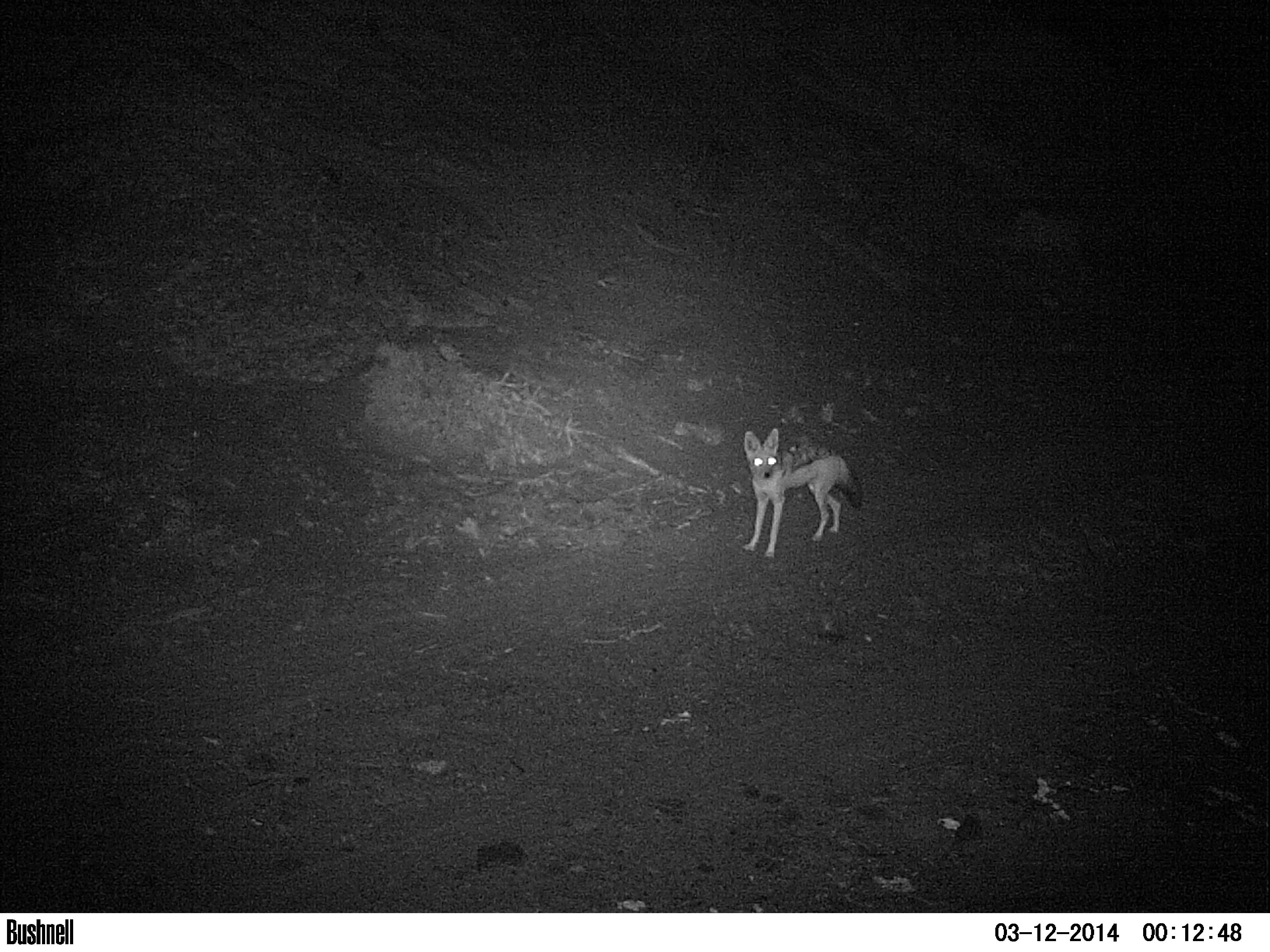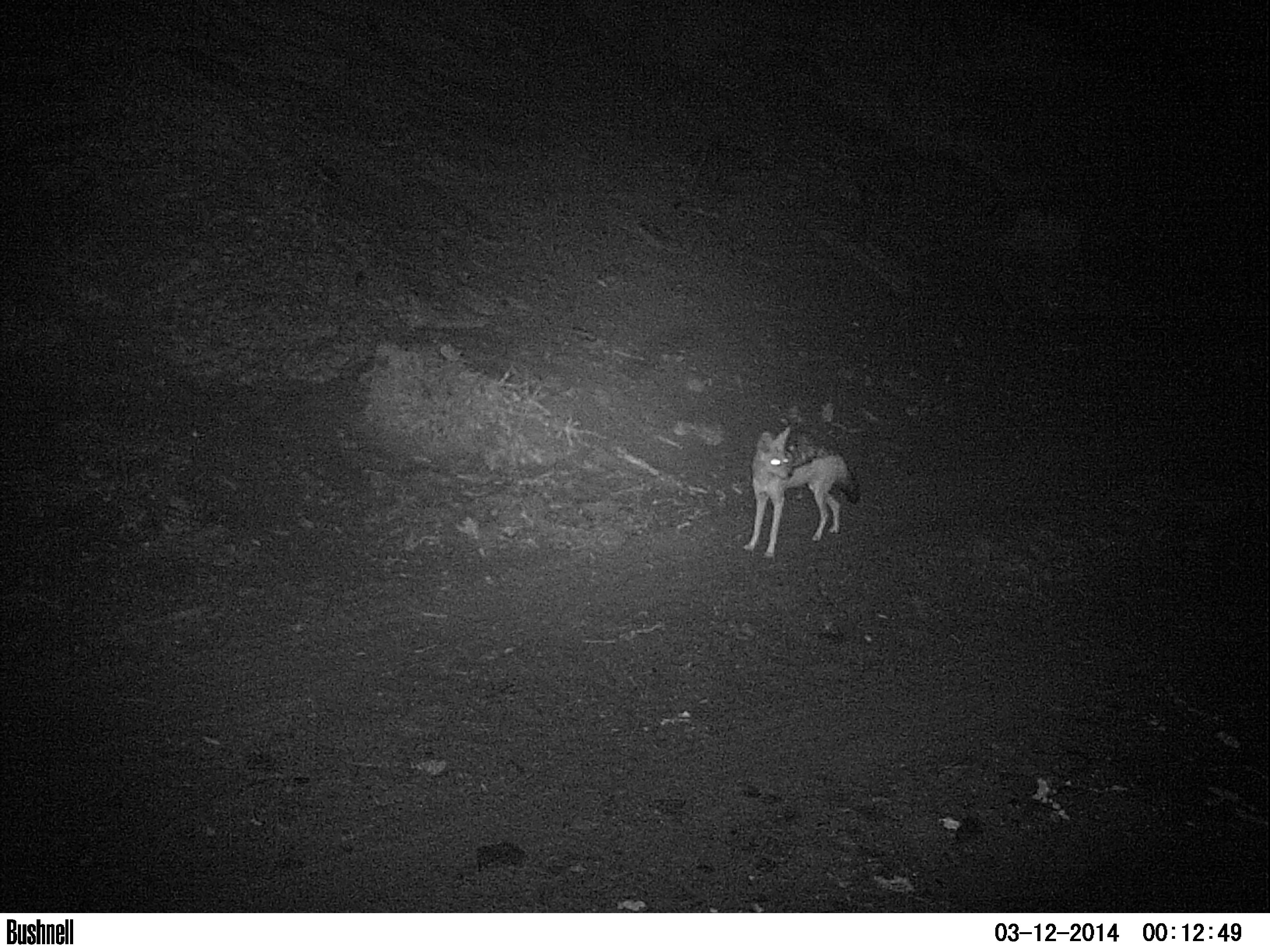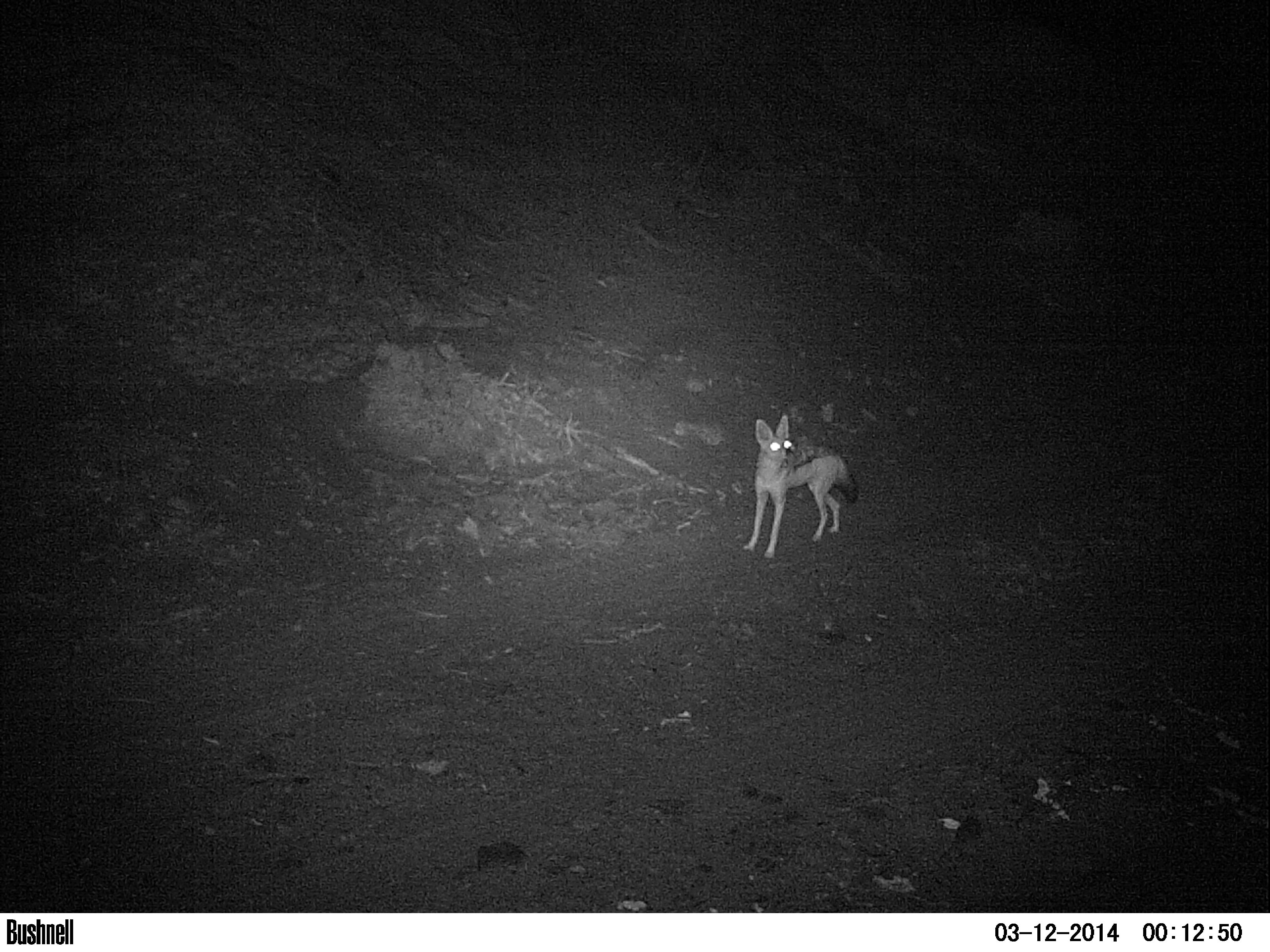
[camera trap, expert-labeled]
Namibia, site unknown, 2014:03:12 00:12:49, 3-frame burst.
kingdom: Animalia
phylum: Chordata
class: Mammalia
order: Carnivora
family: Canidae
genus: Lupulella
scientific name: Lupulella mesomelas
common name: black-backed jackal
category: canis mesomelas